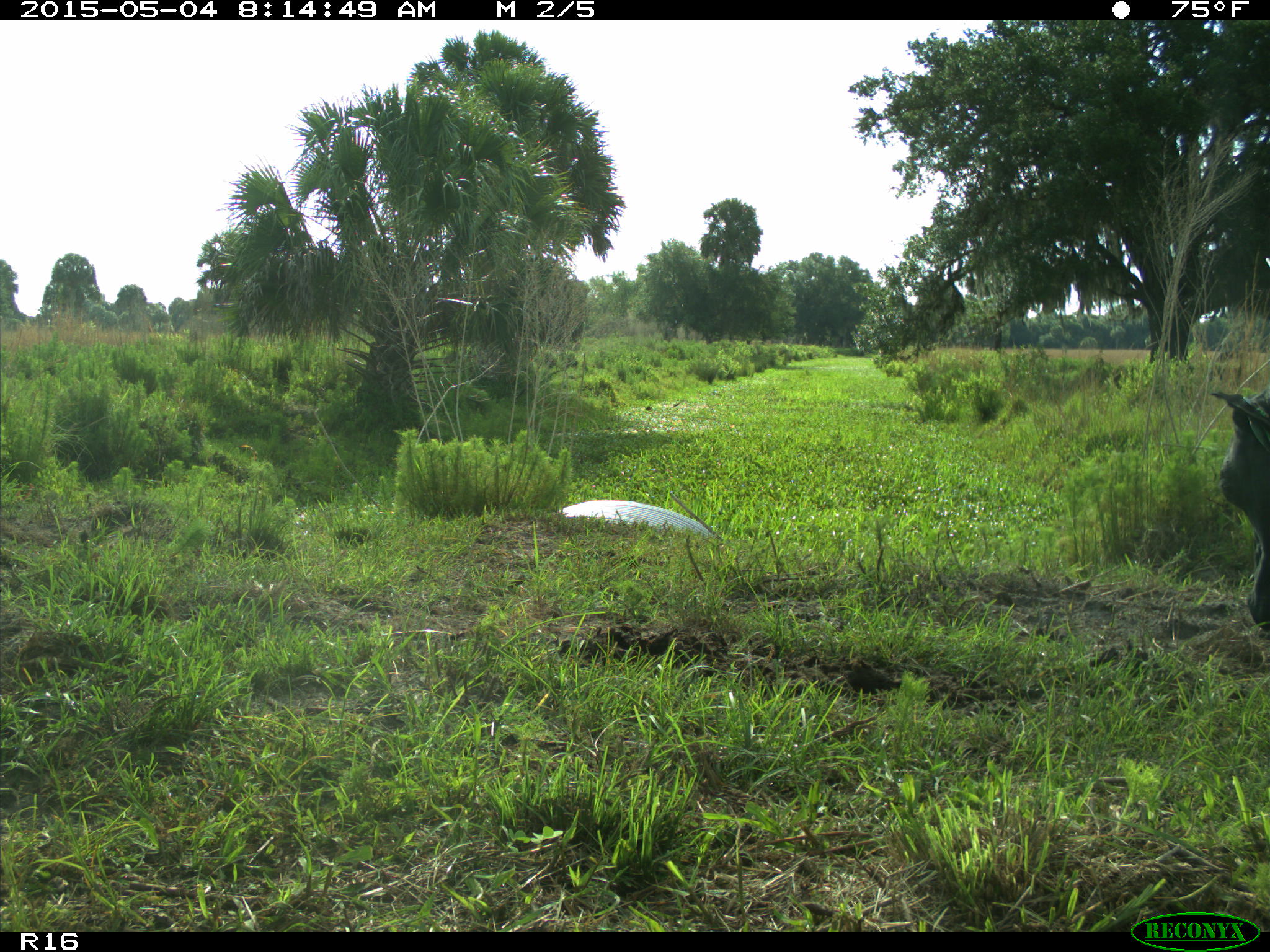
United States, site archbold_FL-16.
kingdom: Animalia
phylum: Chordata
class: Mammalia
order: Artiodactyla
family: Bovidae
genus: Bos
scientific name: Bos taurus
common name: domestic cow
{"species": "Bos taurus (domestic cow)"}